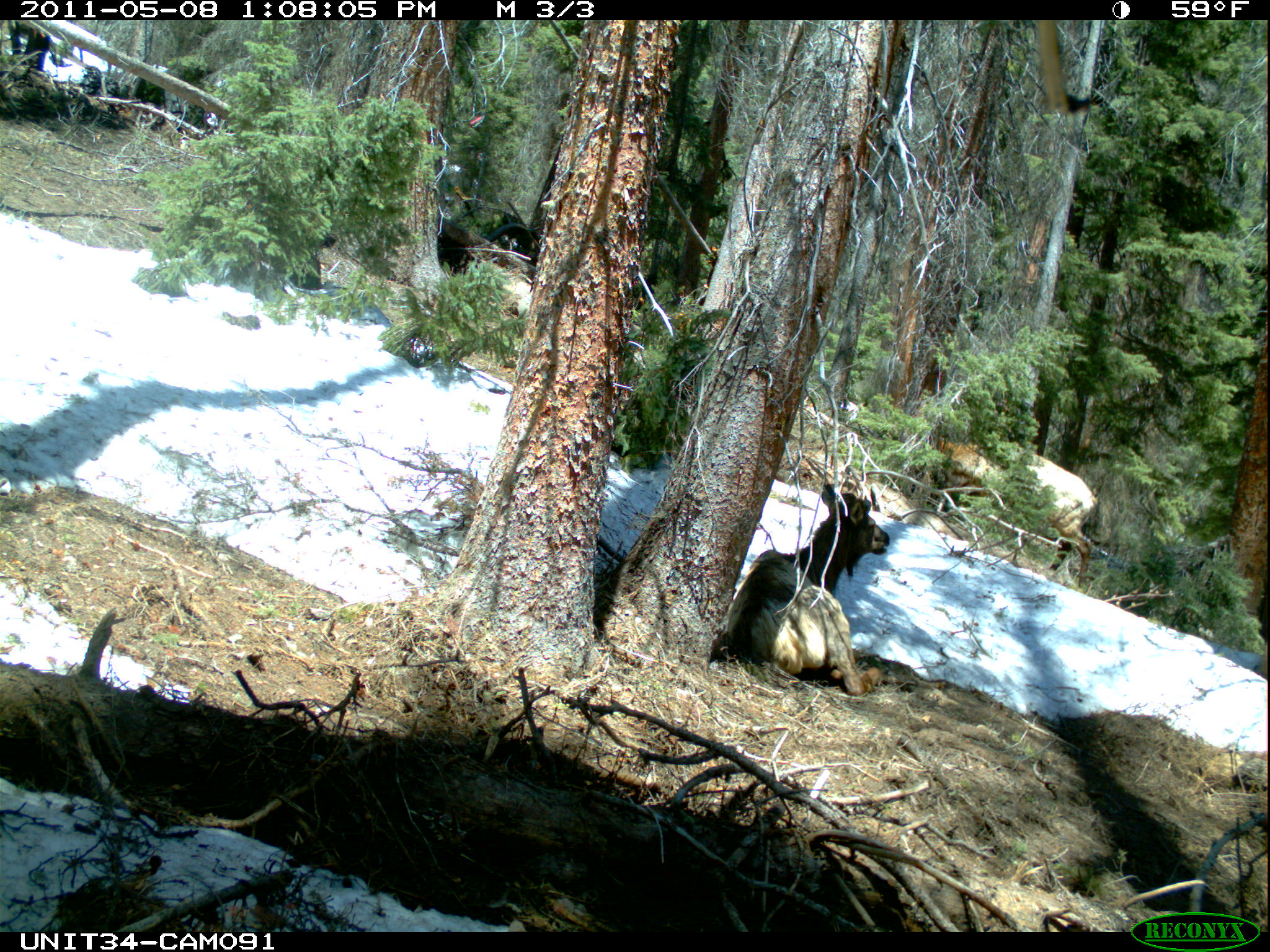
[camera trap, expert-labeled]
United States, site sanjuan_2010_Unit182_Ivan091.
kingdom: Animalia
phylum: Chordata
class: Mammalia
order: Artiodactyla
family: Cervidae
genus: Cervus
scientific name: Cervus elaphus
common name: red deer